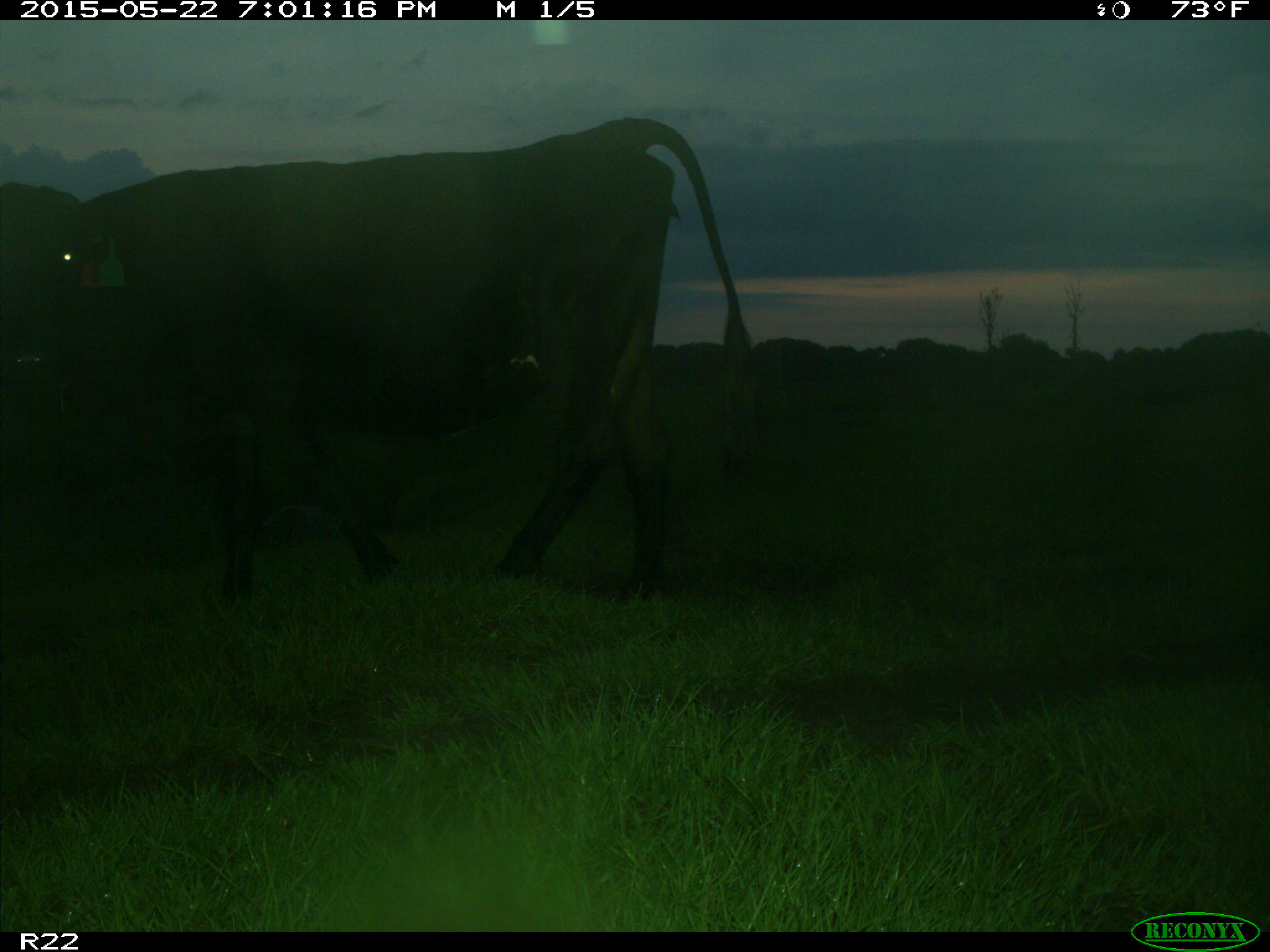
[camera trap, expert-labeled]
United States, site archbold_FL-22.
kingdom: Animalia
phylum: Chordata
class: Mammalia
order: Artiodactyla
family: Bovidae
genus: Bos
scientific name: Bos taurus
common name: domestic cow